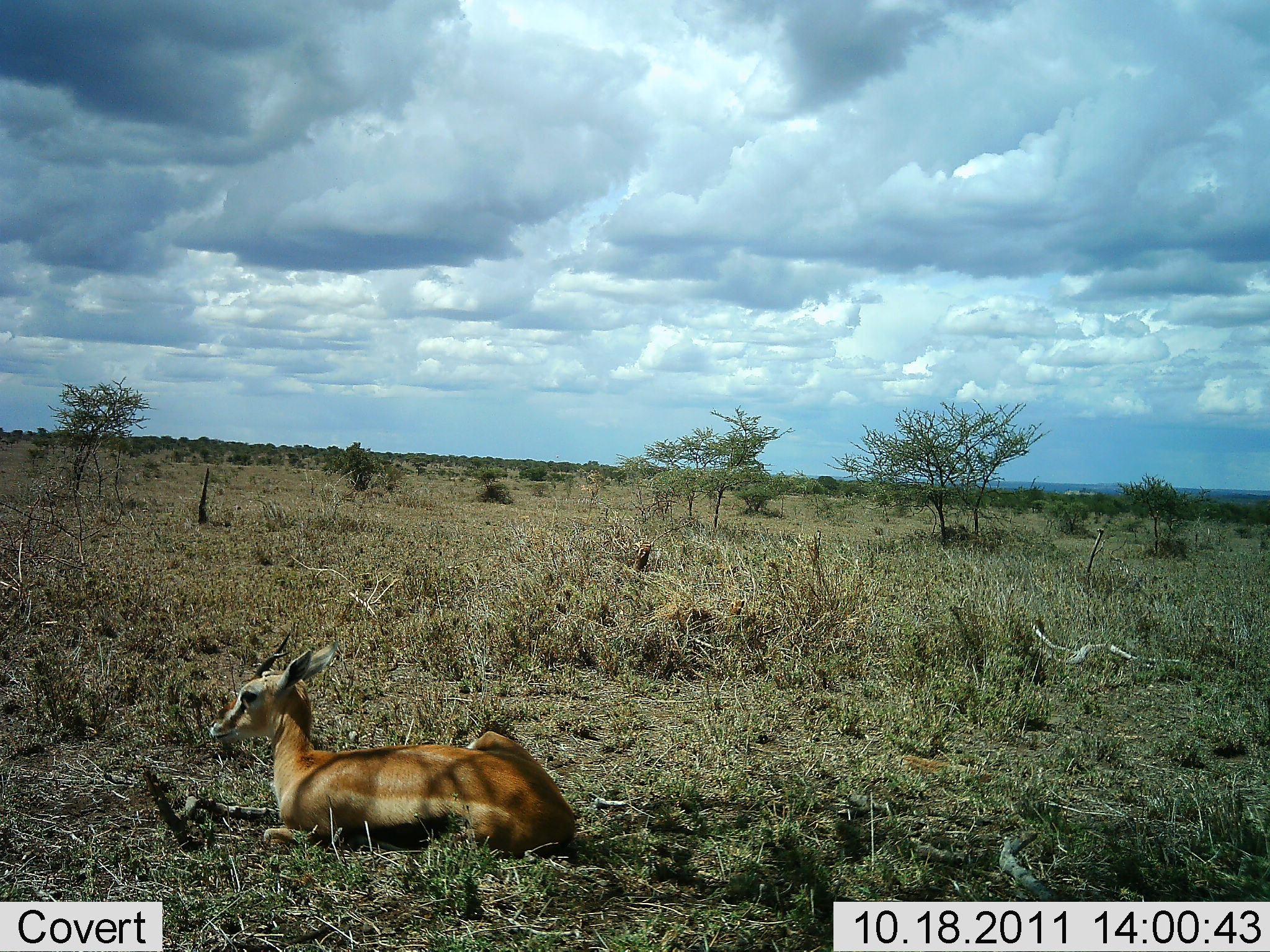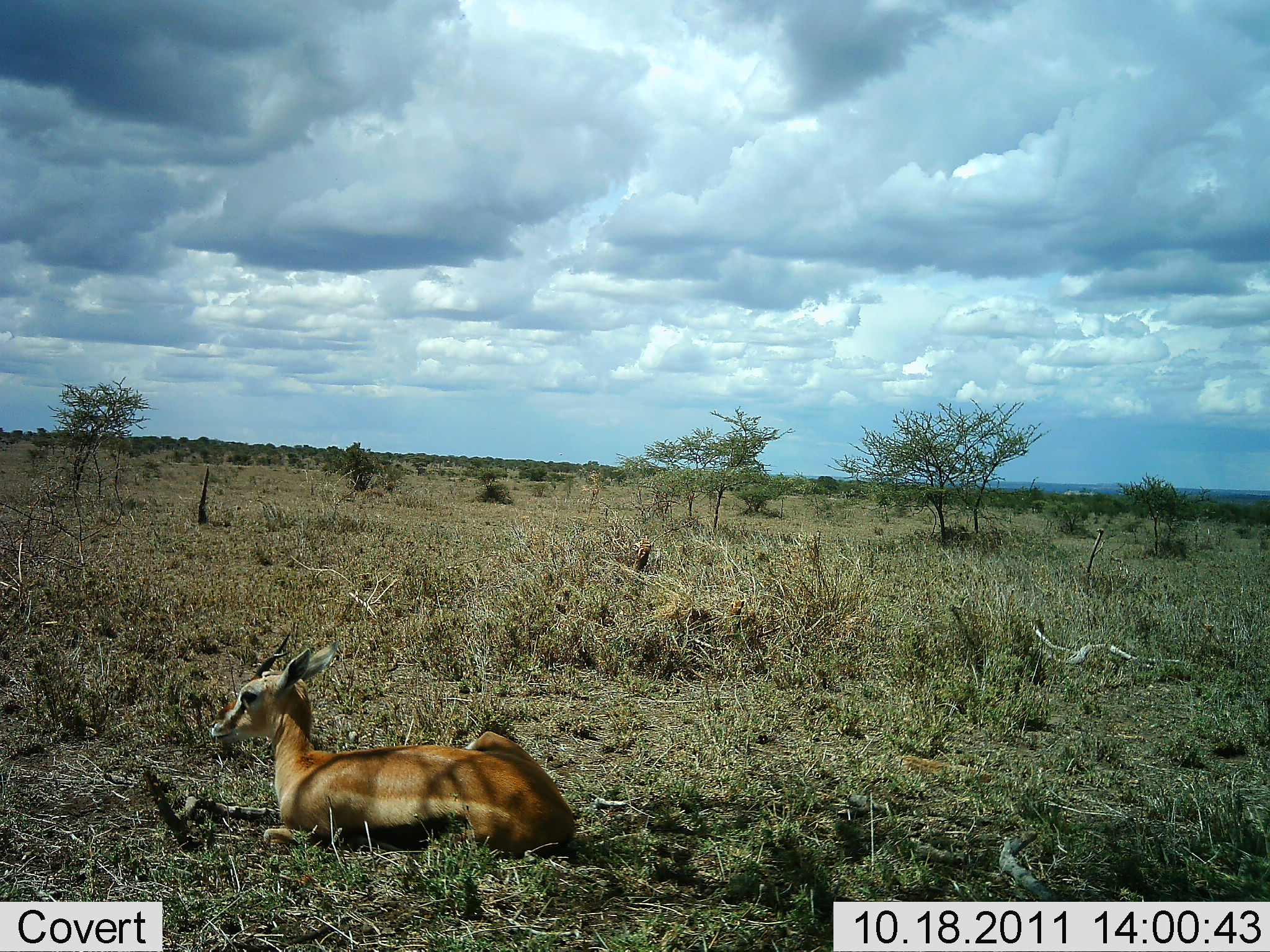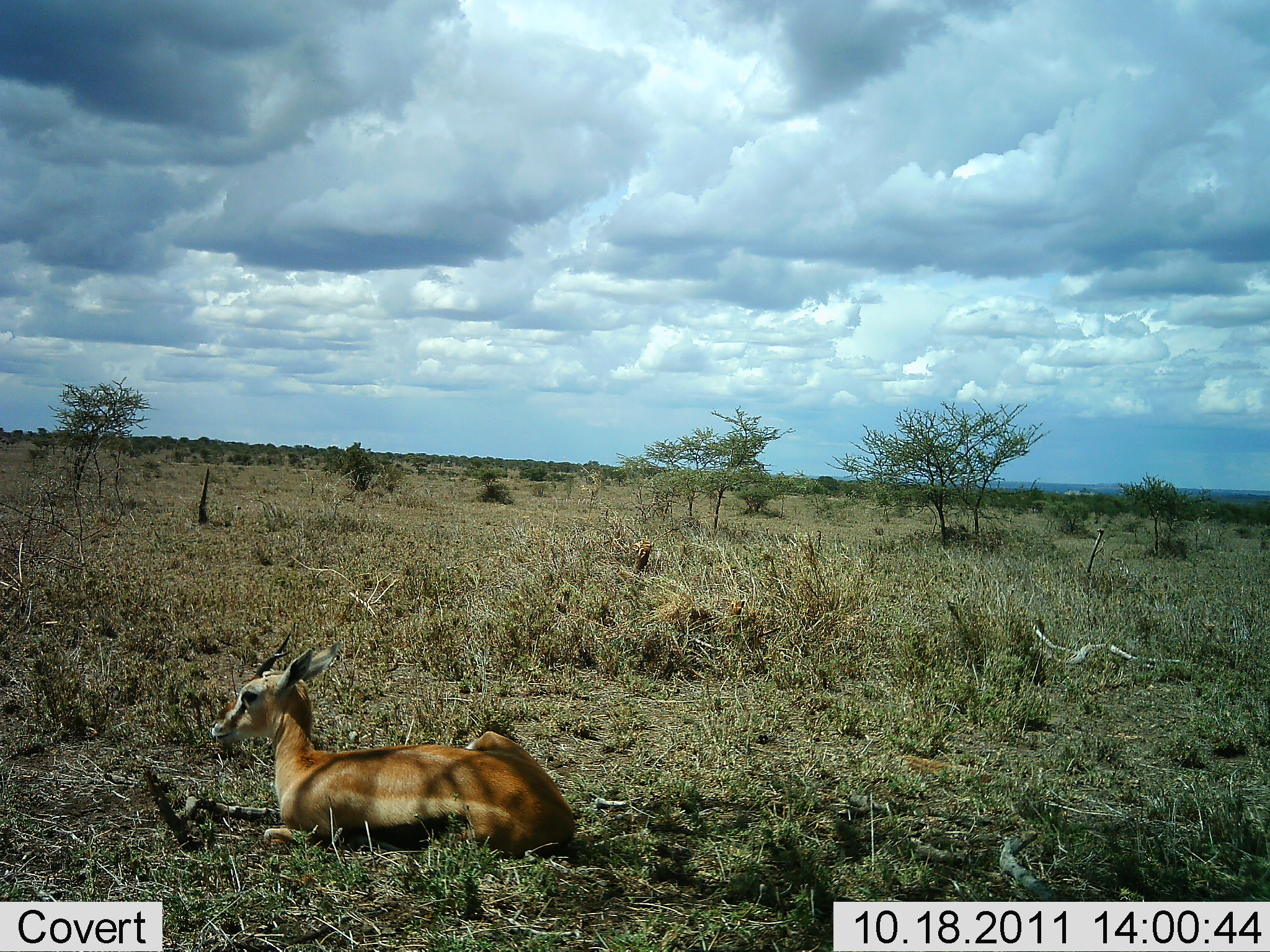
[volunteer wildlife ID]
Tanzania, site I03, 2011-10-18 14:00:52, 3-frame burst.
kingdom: Animalia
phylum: Chordata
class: Mammalia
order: Artiodactyla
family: Bovidae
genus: Eudorcas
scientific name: Eudorcas thomsonii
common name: thomson's gazelle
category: gazellethomsons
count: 1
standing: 0%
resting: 100%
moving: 0%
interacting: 0%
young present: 8%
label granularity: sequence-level